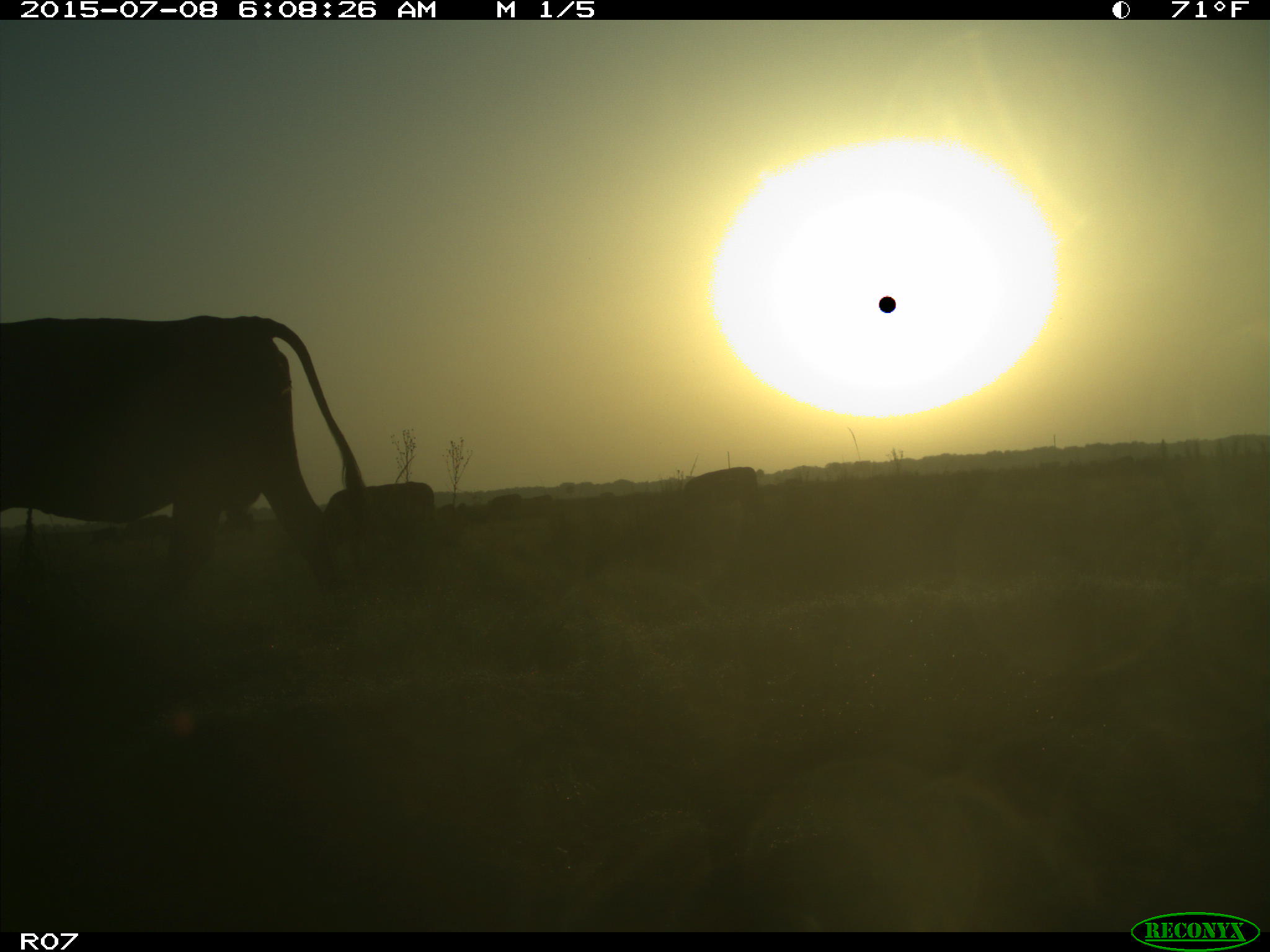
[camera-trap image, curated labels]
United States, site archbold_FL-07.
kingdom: Animalia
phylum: Chordata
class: Mammalia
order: Artiodactyla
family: Bovidae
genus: Bos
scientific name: Bos taurus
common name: domestic cow